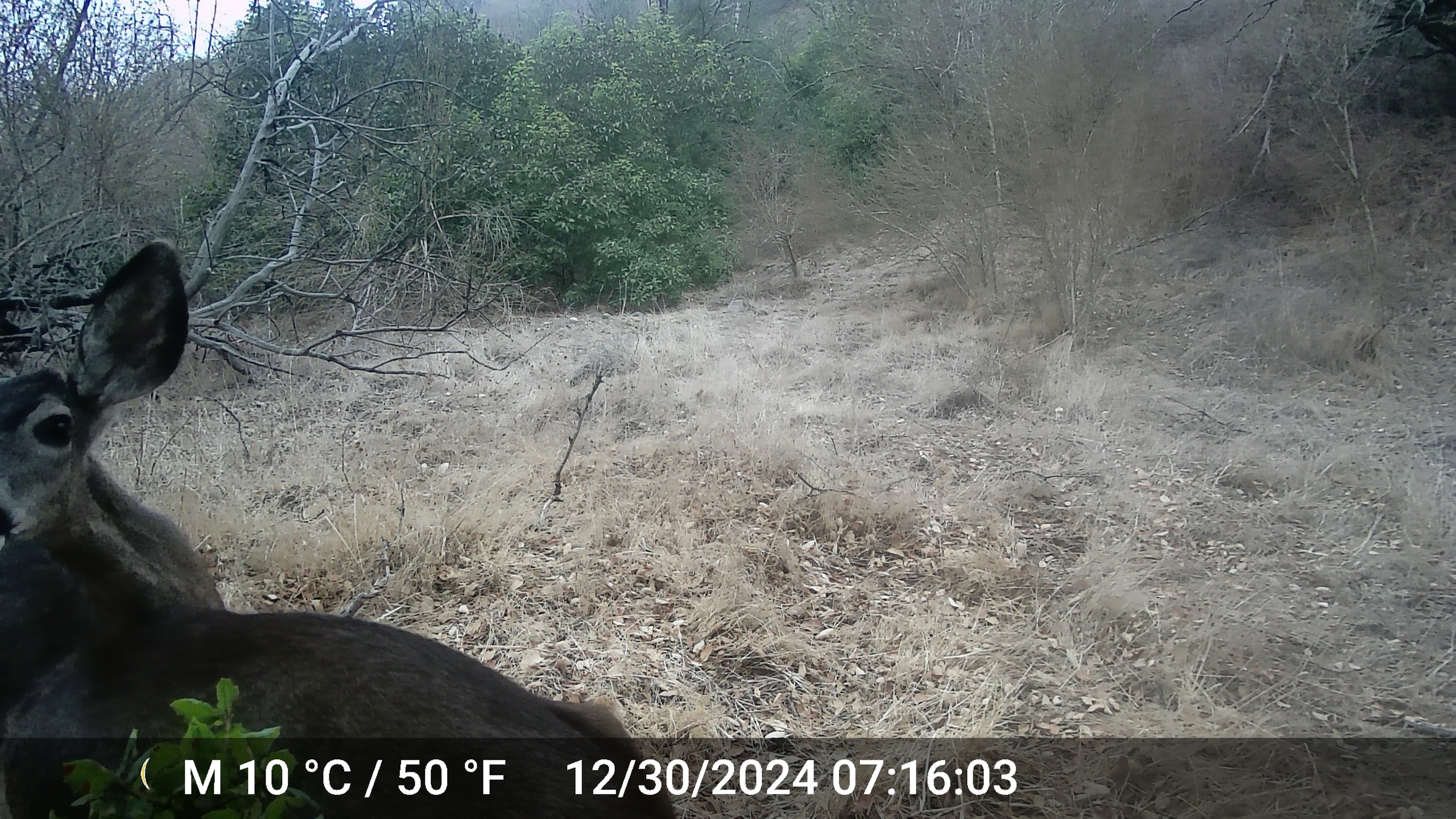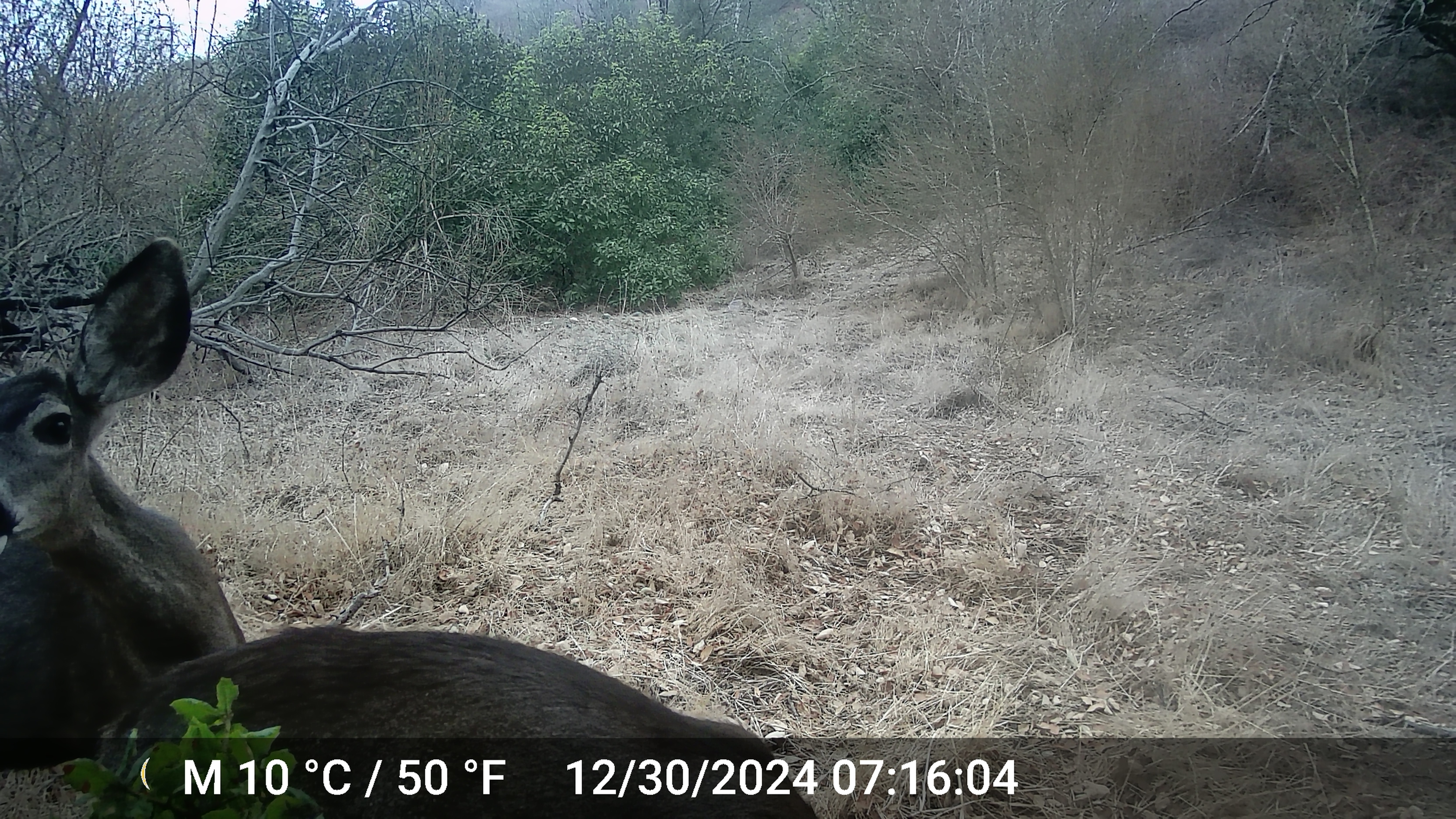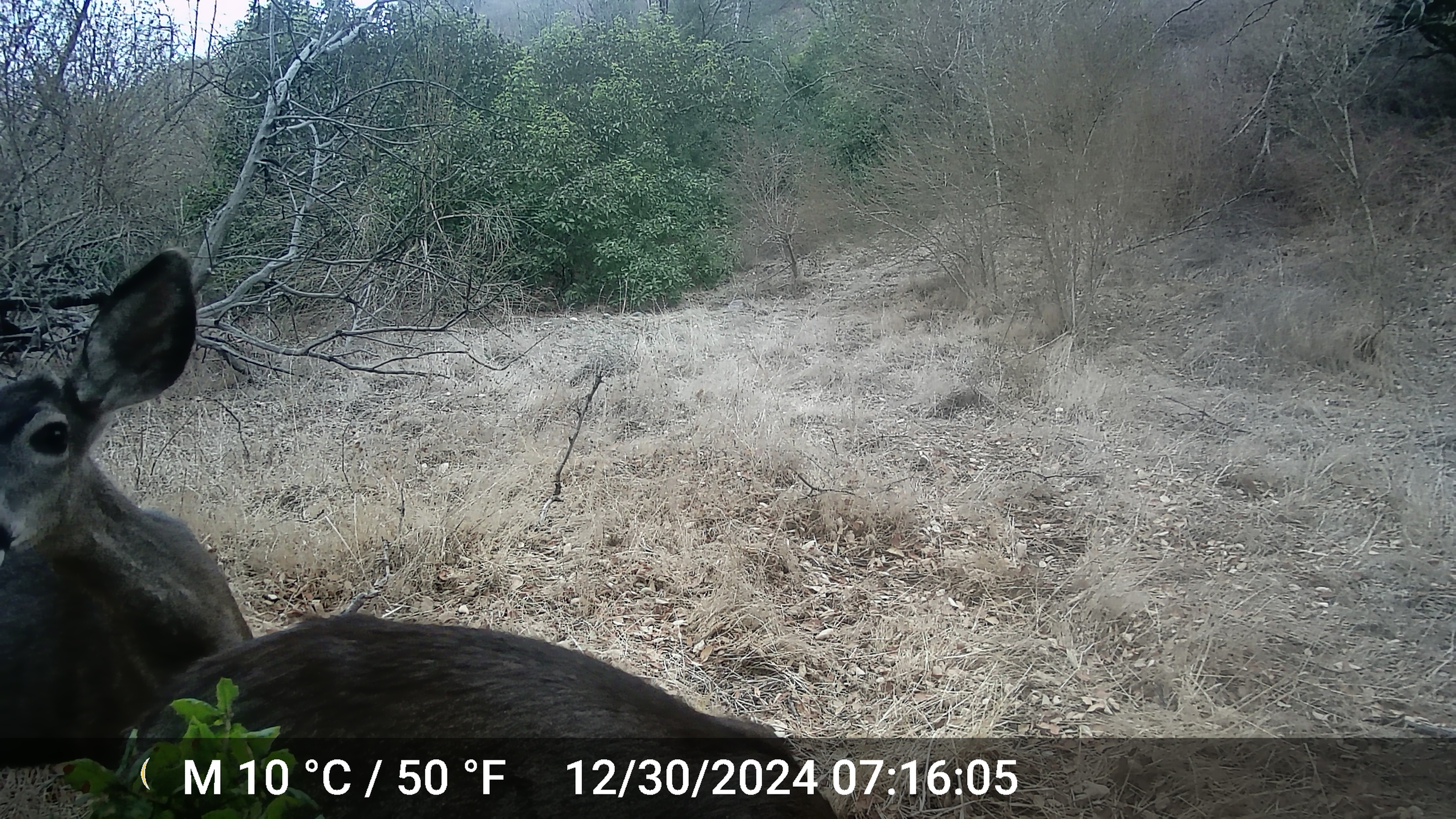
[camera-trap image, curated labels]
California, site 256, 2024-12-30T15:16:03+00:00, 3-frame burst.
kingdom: Animalia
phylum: Chordata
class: Mammalia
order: Artiodactyla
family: Cervidae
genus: Odocoileus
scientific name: Odocoileus hemionus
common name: mule deer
Mule deer (Odocoileus hemionus).